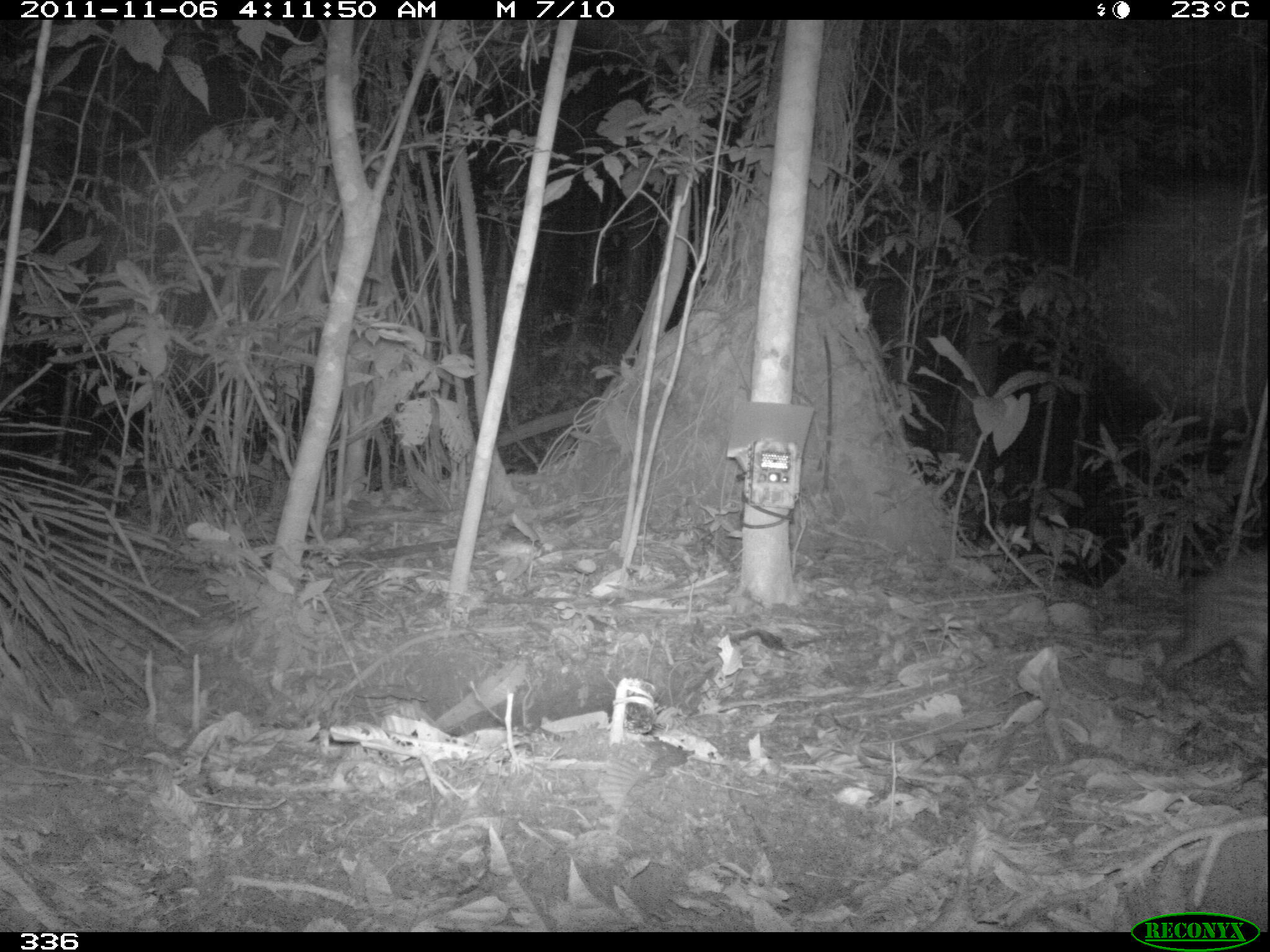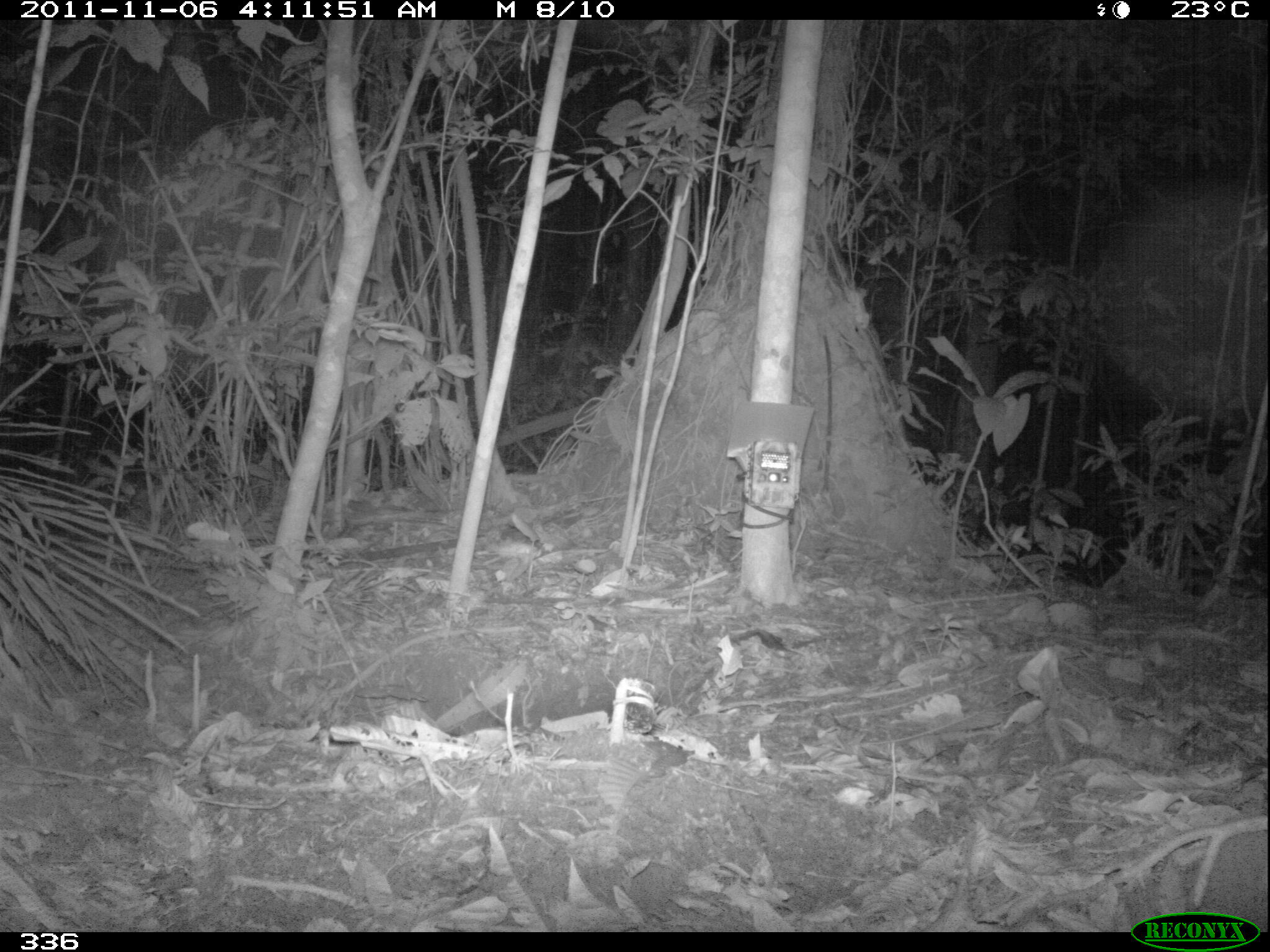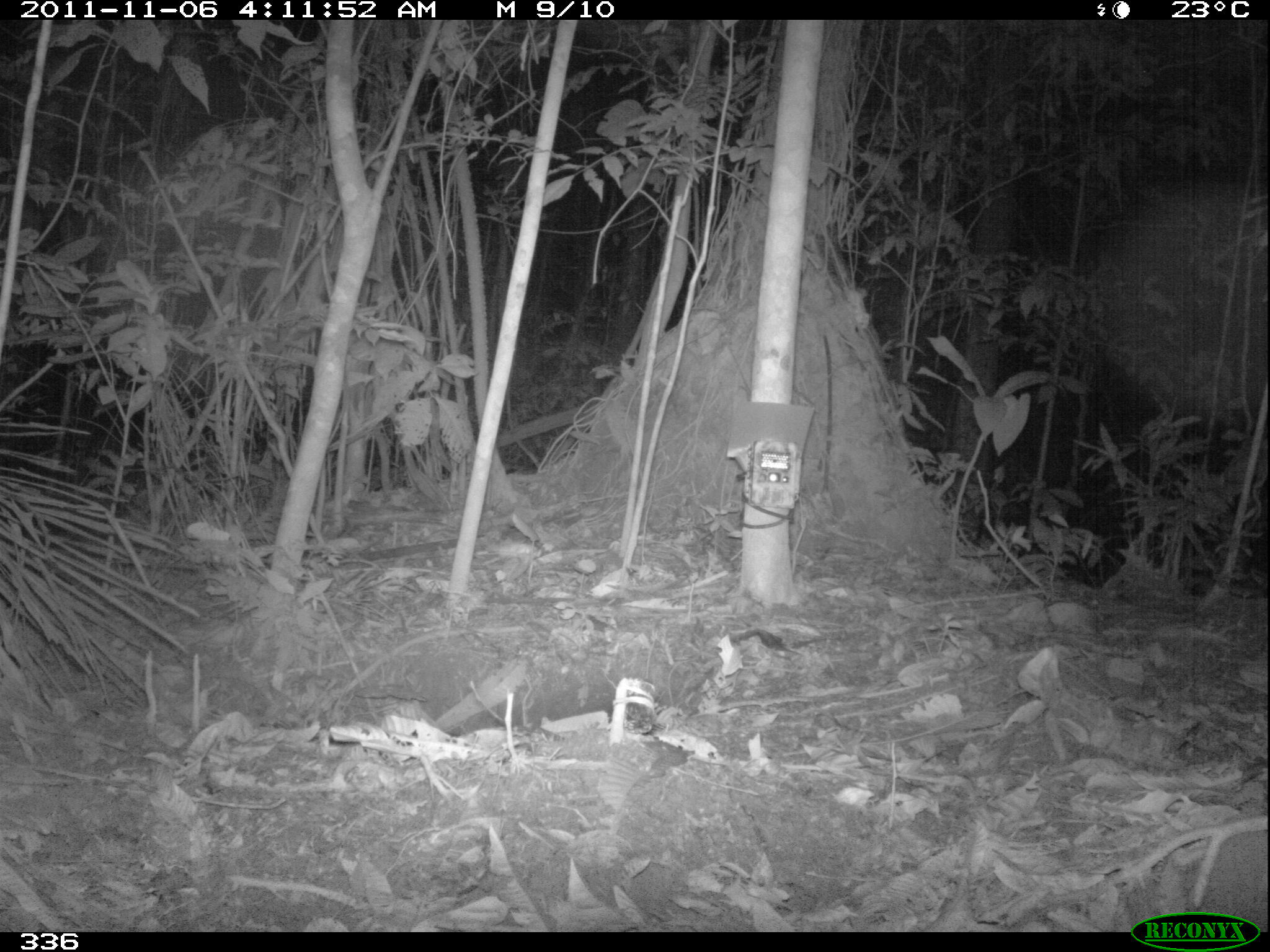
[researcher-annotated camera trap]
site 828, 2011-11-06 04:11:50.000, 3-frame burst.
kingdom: Animalia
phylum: Chordata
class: Mammalia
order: Rodentia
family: Cuniculidae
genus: Cuniculus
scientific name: Cuniculus paca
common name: spotted paca